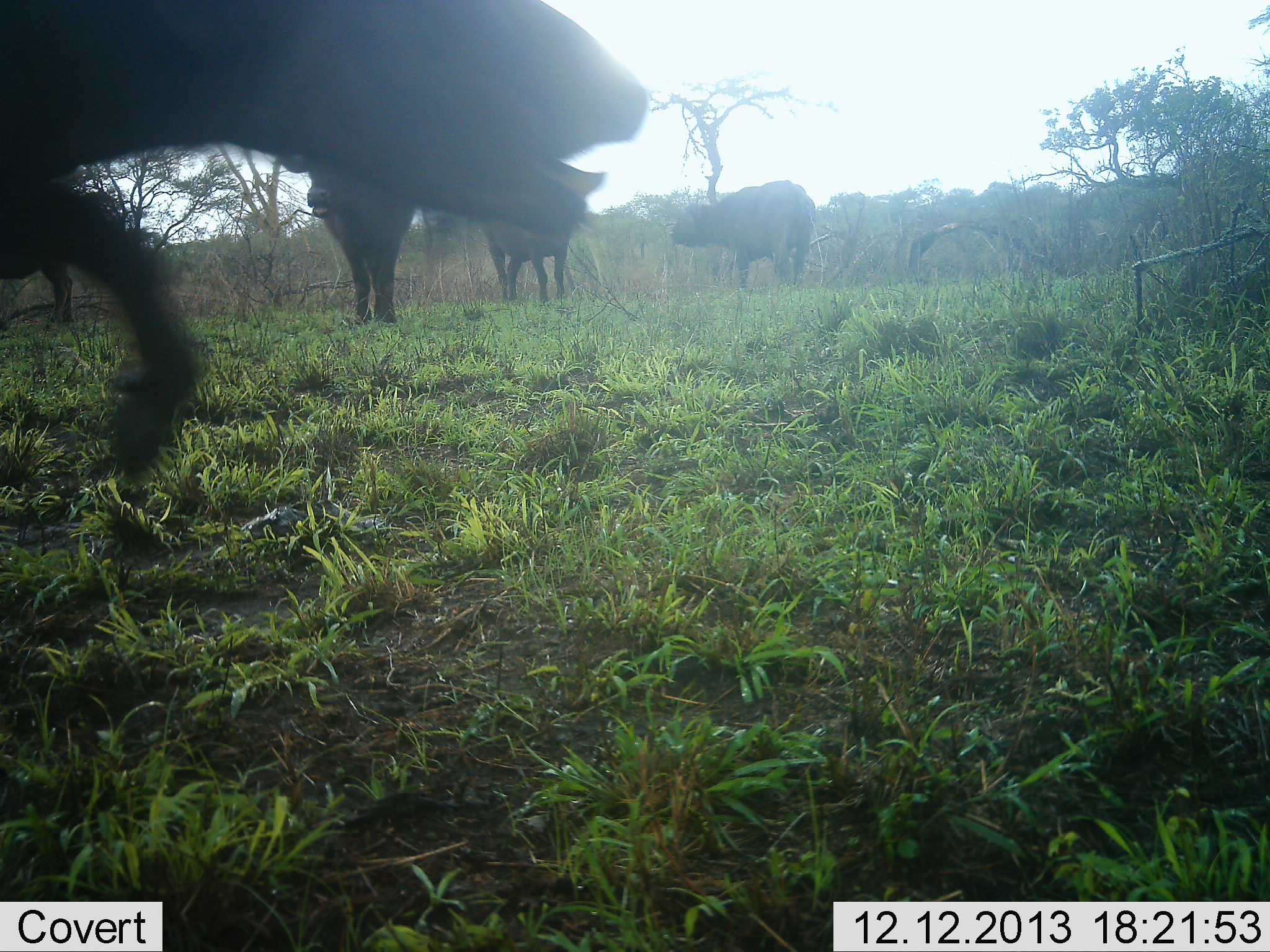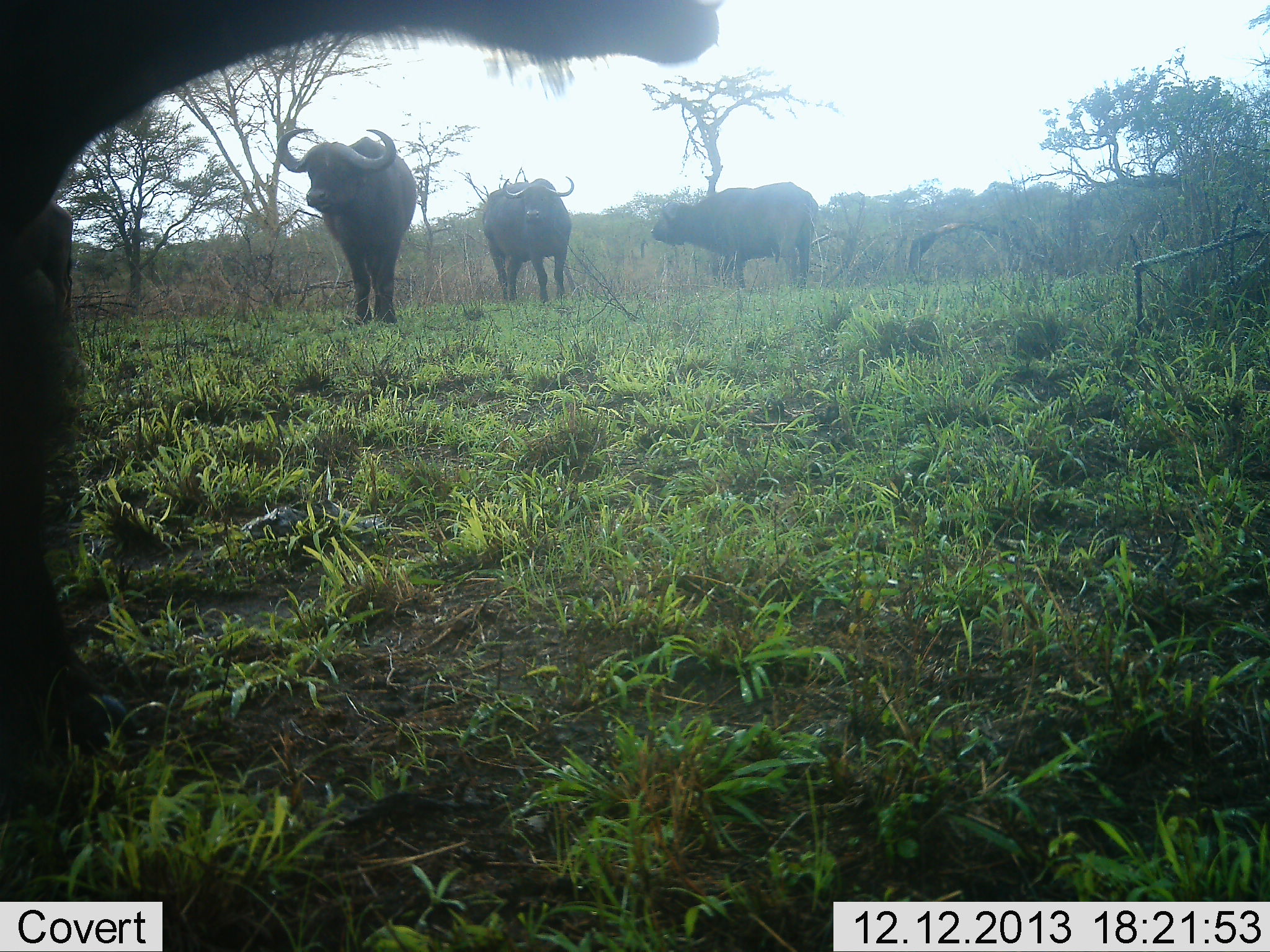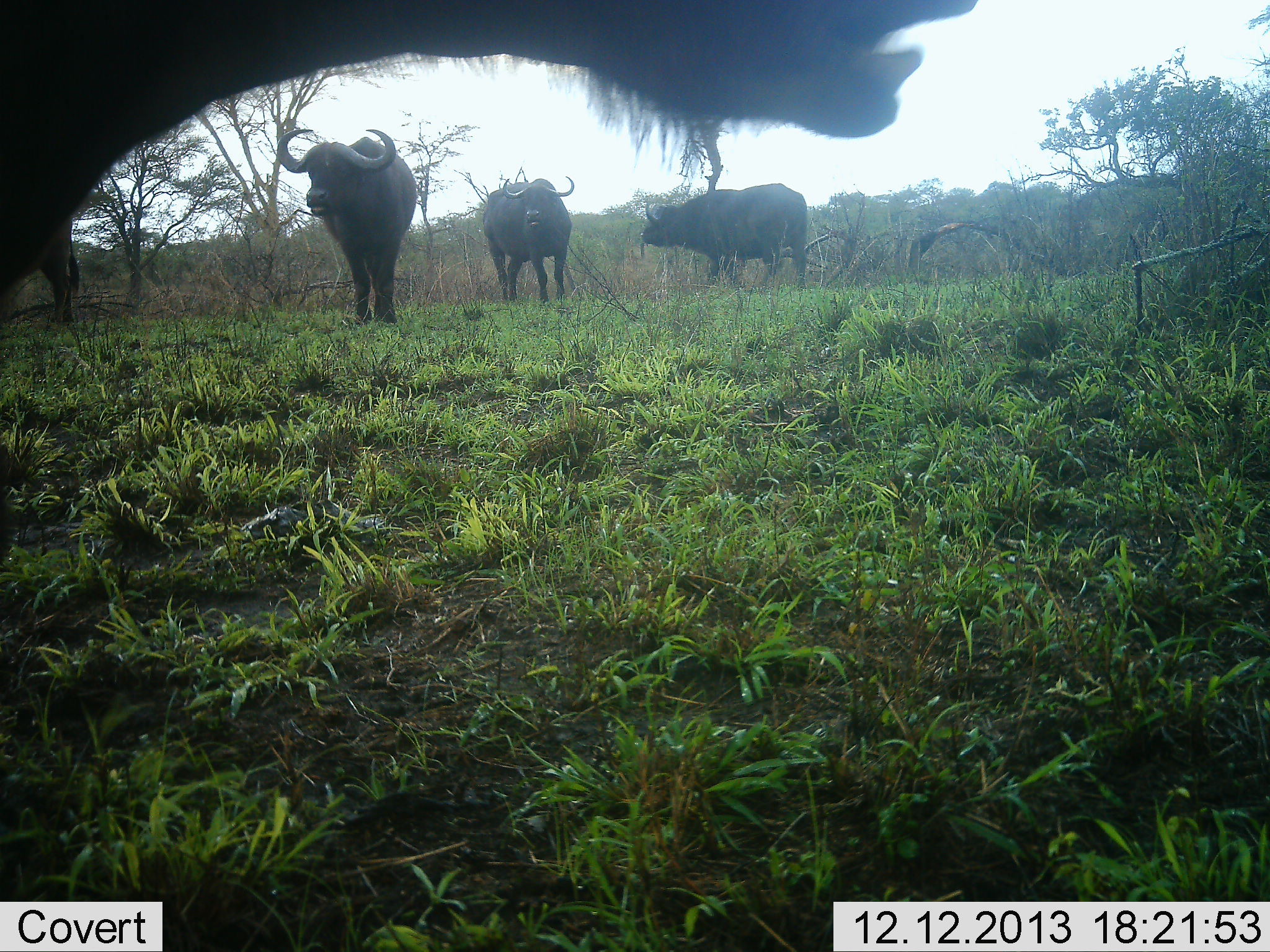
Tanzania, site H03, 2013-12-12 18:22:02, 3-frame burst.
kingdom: Animalia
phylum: Chordata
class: Mammalia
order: Artiodactyla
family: Bovidae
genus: Syncerus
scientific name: Syncerus caffer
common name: cape buffalo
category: buffalo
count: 4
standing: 100%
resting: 0%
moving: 20%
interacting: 0%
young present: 0%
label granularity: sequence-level